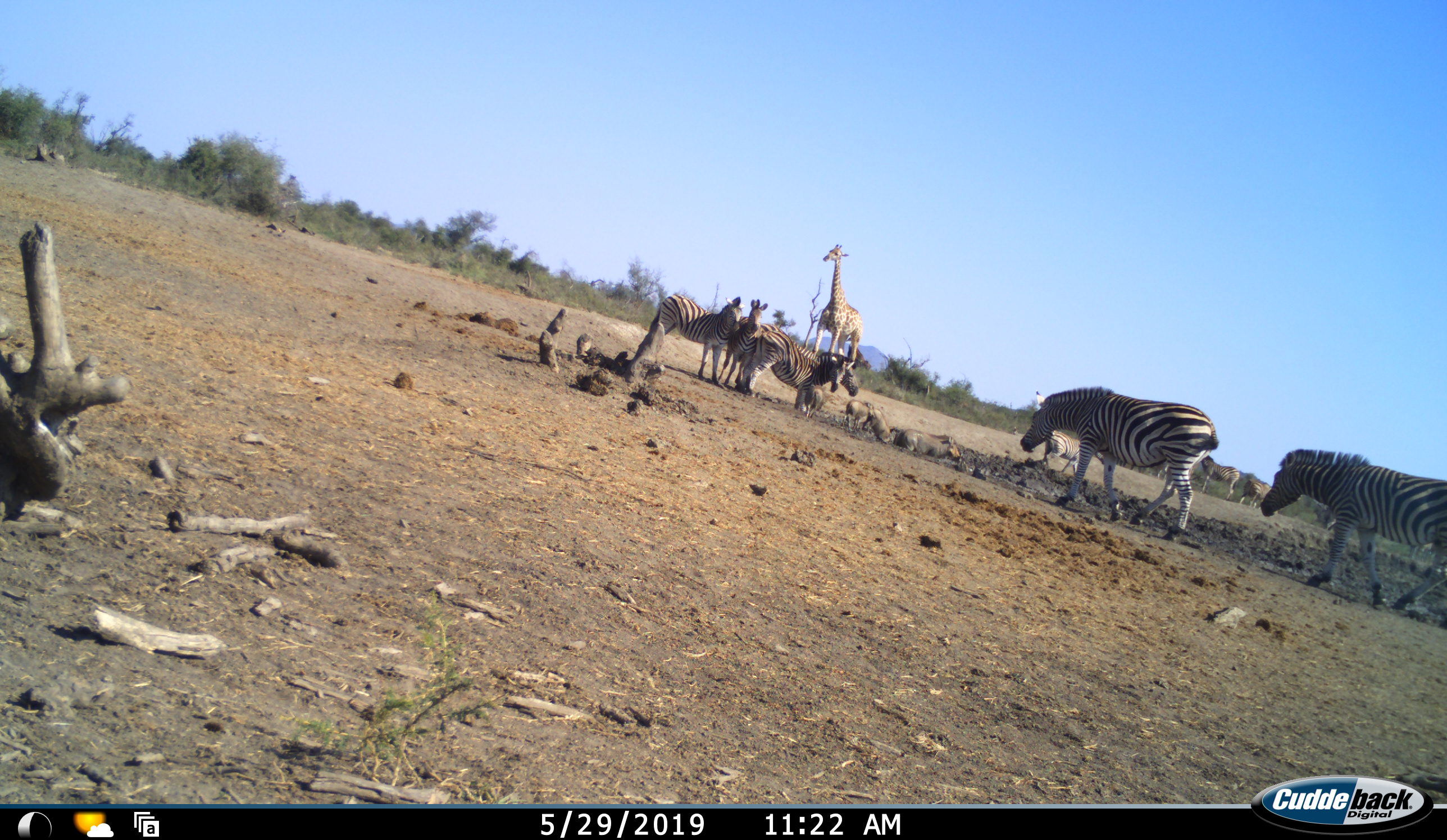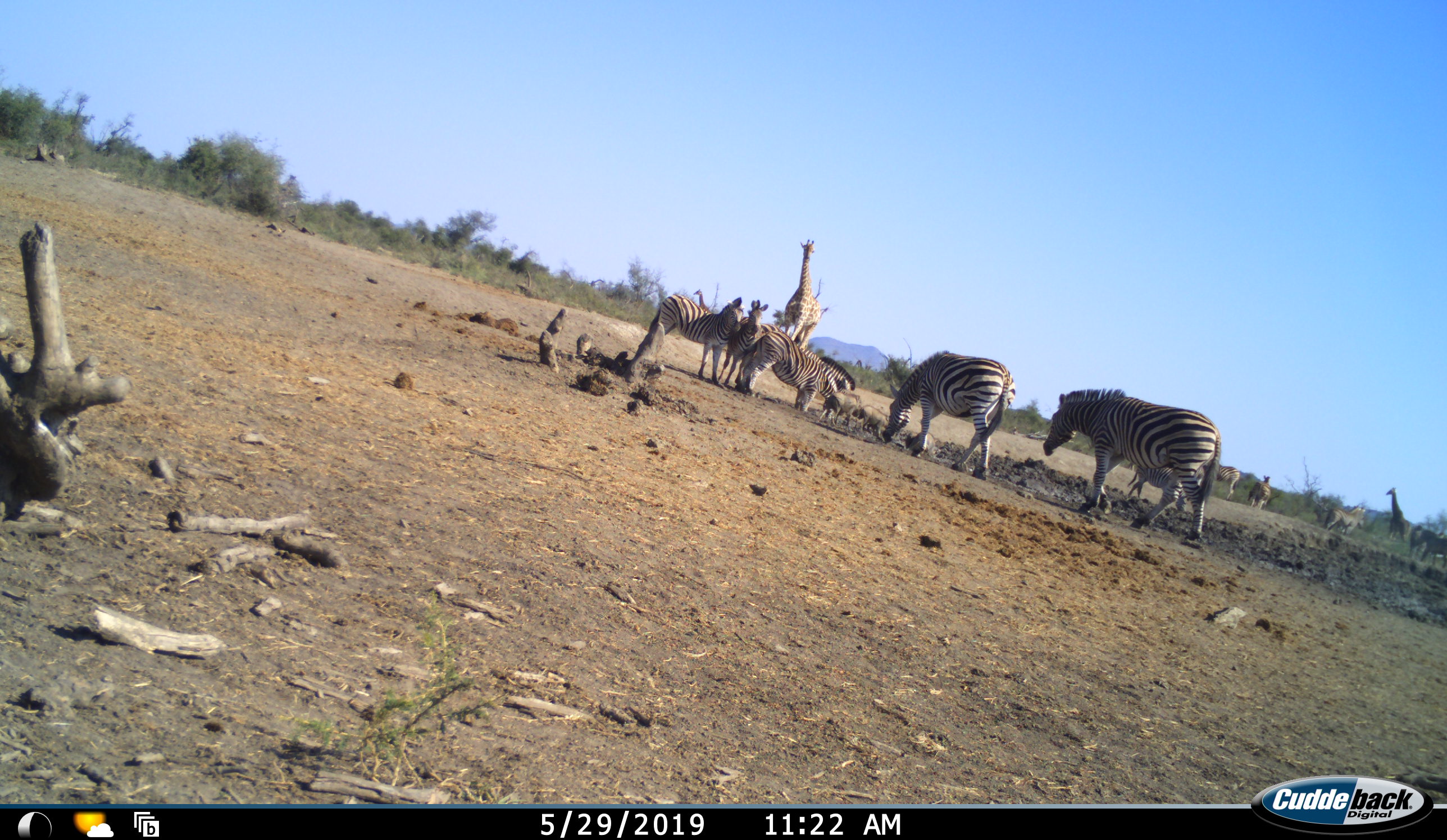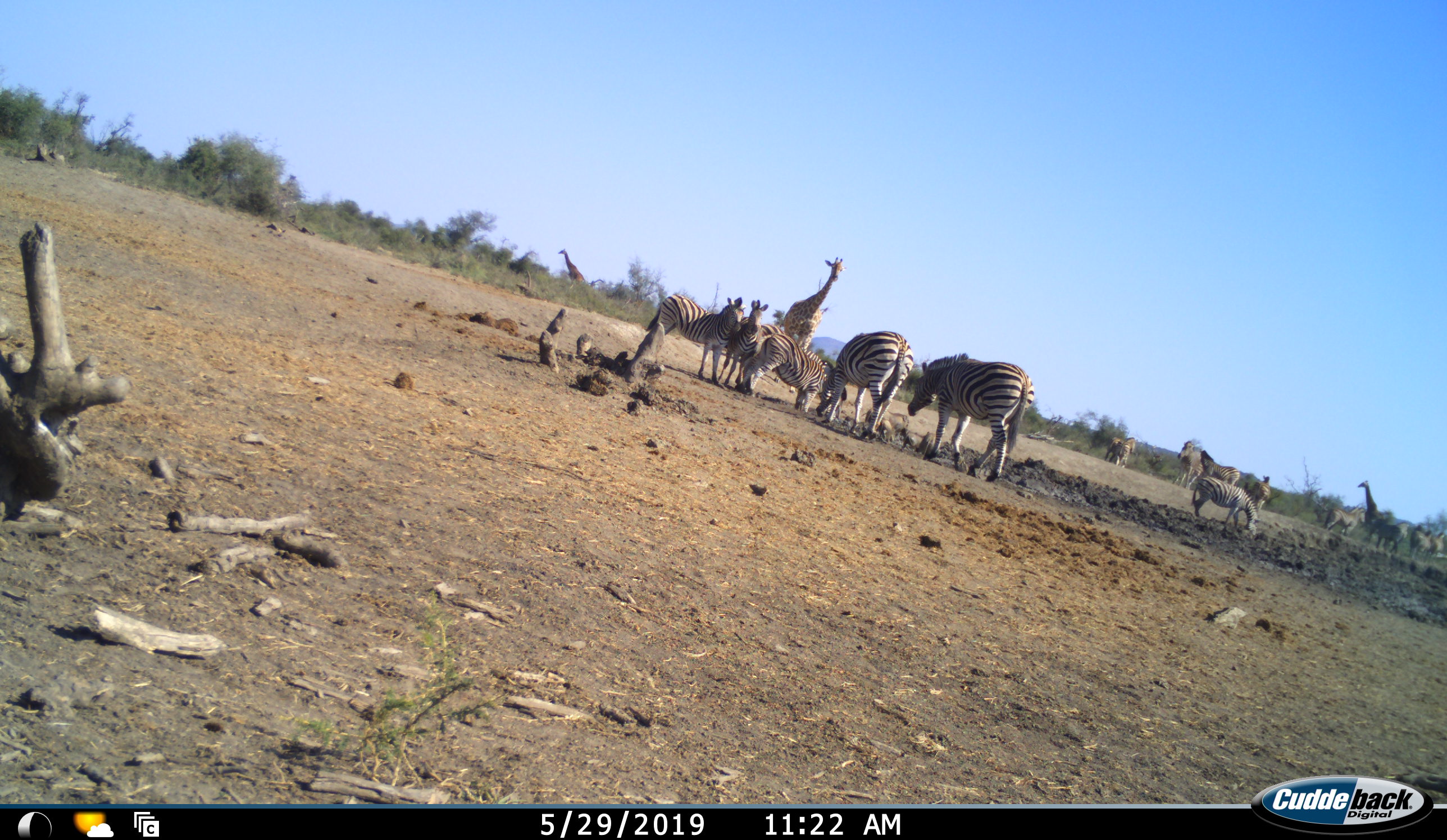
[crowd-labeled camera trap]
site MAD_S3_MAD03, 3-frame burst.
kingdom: Animalia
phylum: Chordata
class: Mammalia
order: Artiodactyla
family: Giraffidae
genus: Giraffa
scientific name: Giraffa camelopardalis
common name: giraffe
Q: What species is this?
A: Giraffe (Giraffa camelopardalis).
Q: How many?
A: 2.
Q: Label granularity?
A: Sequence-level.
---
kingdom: Animalia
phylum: Chordata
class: Mammalia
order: Artiodactyla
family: Suidae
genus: Phacochoerus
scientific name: Phacochoerus africanus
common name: warthog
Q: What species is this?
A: Warthog (Phacochoerus africanus).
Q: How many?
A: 4.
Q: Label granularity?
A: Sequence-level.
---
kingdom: Animalia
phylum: Chordata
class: Mammalia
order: Perissodactyla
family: Equidae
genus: Equus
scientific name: Equus quagga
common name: plains zebra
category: zebraplains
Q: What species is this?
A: Zebraplains (plains zebra) (Equus quagga).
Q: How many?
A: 10.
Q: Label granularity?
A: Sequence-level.